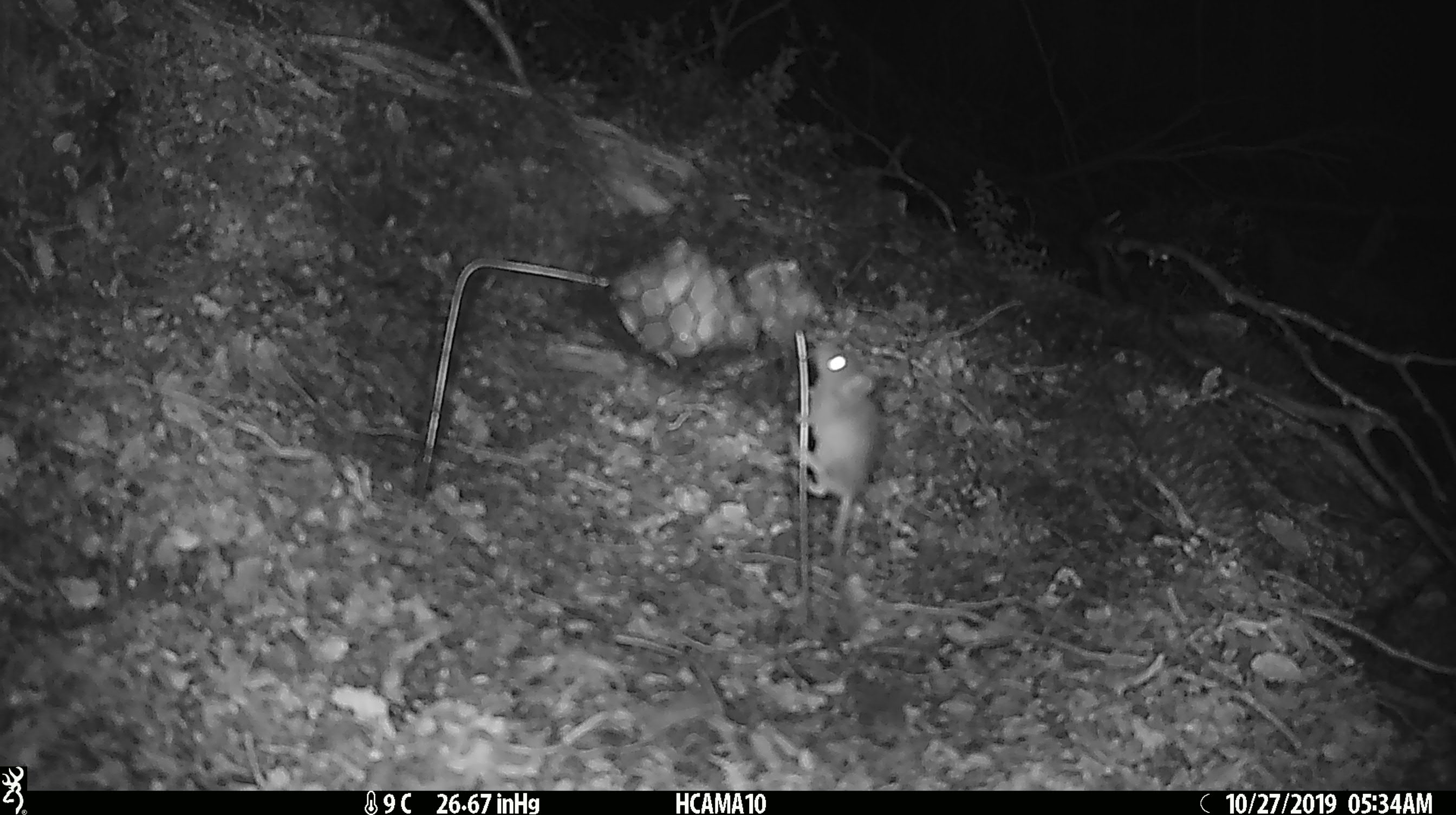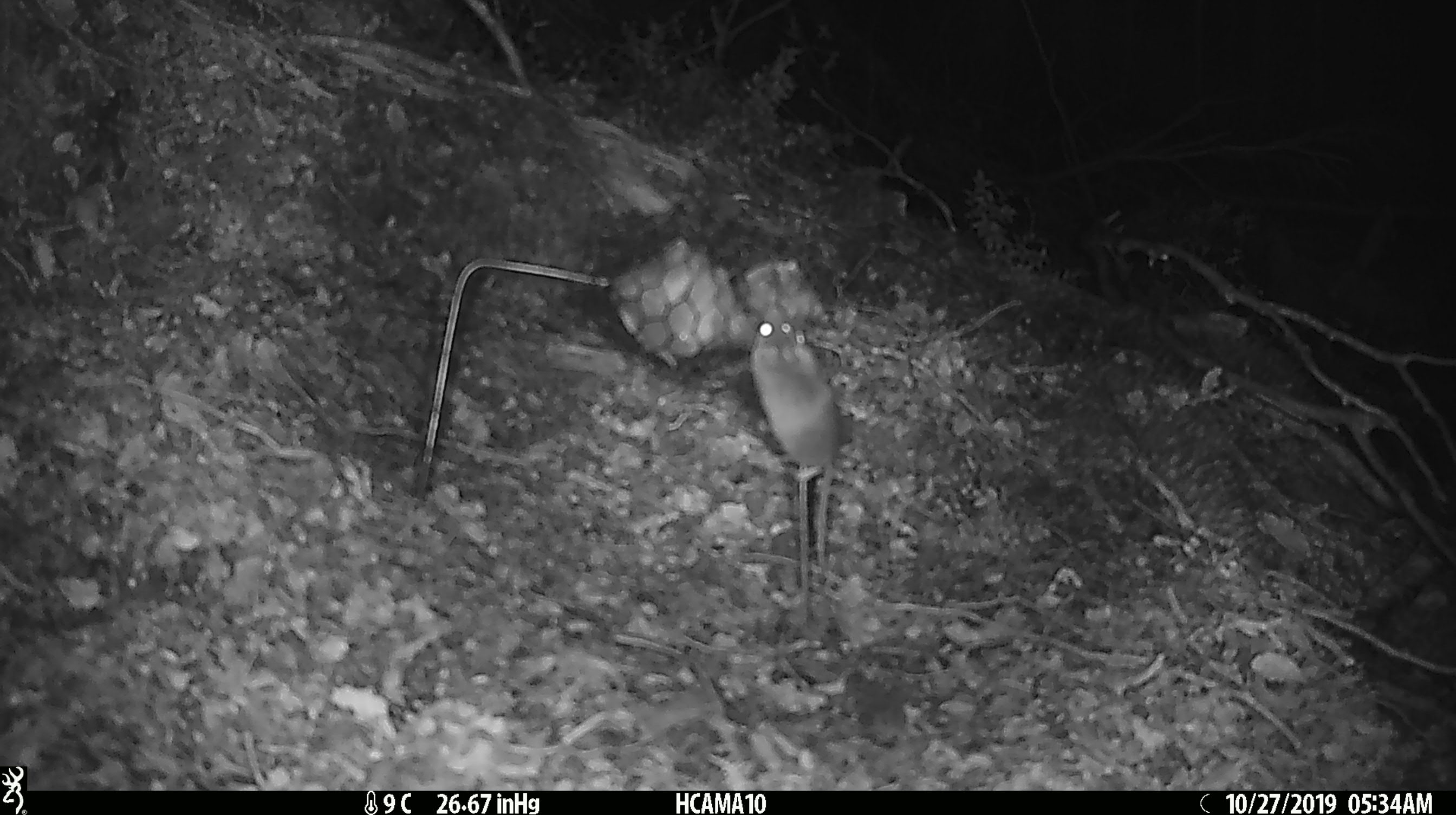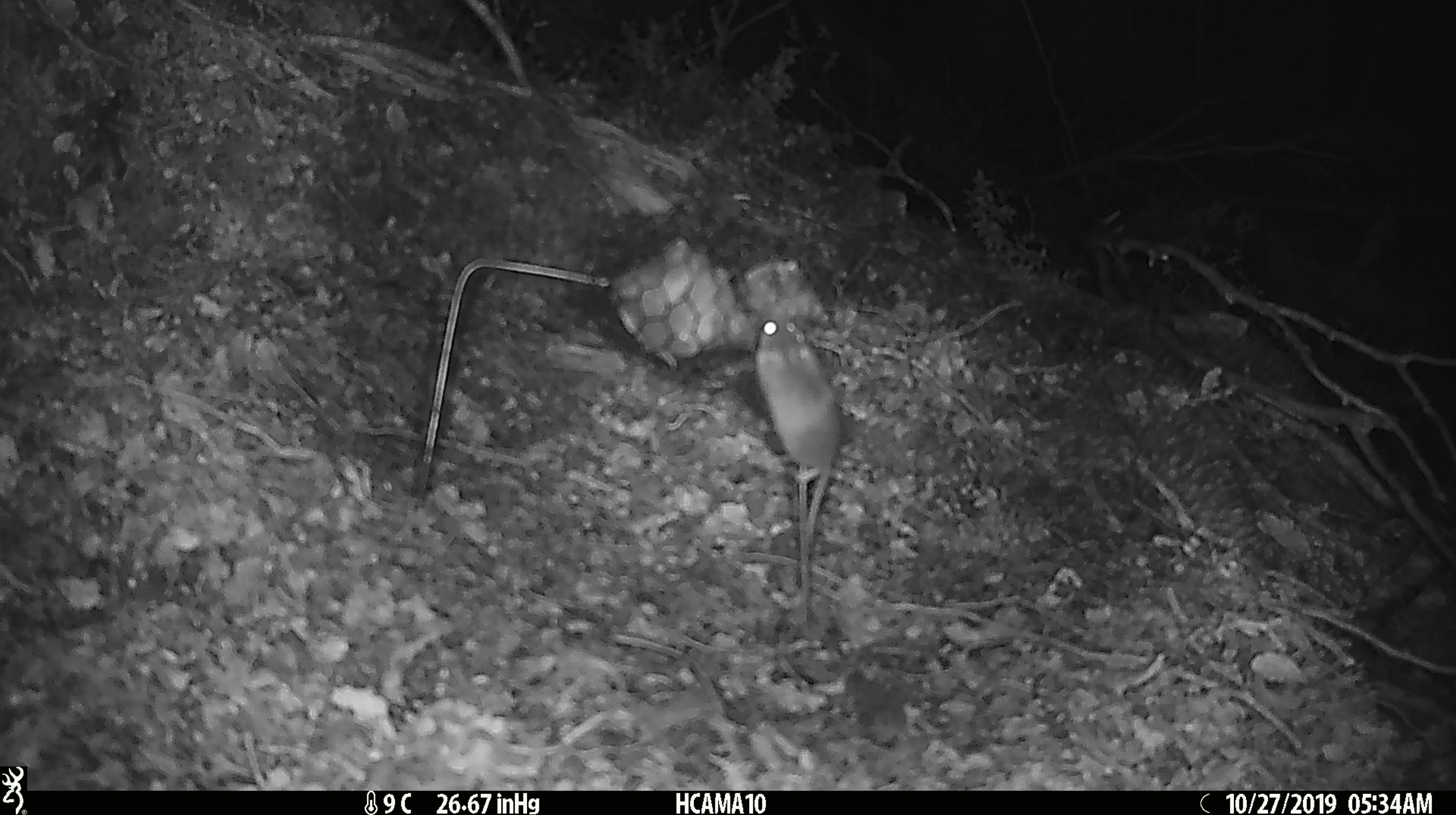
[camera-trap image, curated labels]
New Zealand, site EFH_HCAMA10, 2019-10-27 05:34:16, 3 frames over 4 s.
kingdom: Animalia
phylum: Chordata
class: Mammalia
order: Rodentia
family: Muridae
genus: Mus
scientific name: Mus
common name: mouse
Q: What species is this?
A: Mouse (Mus).